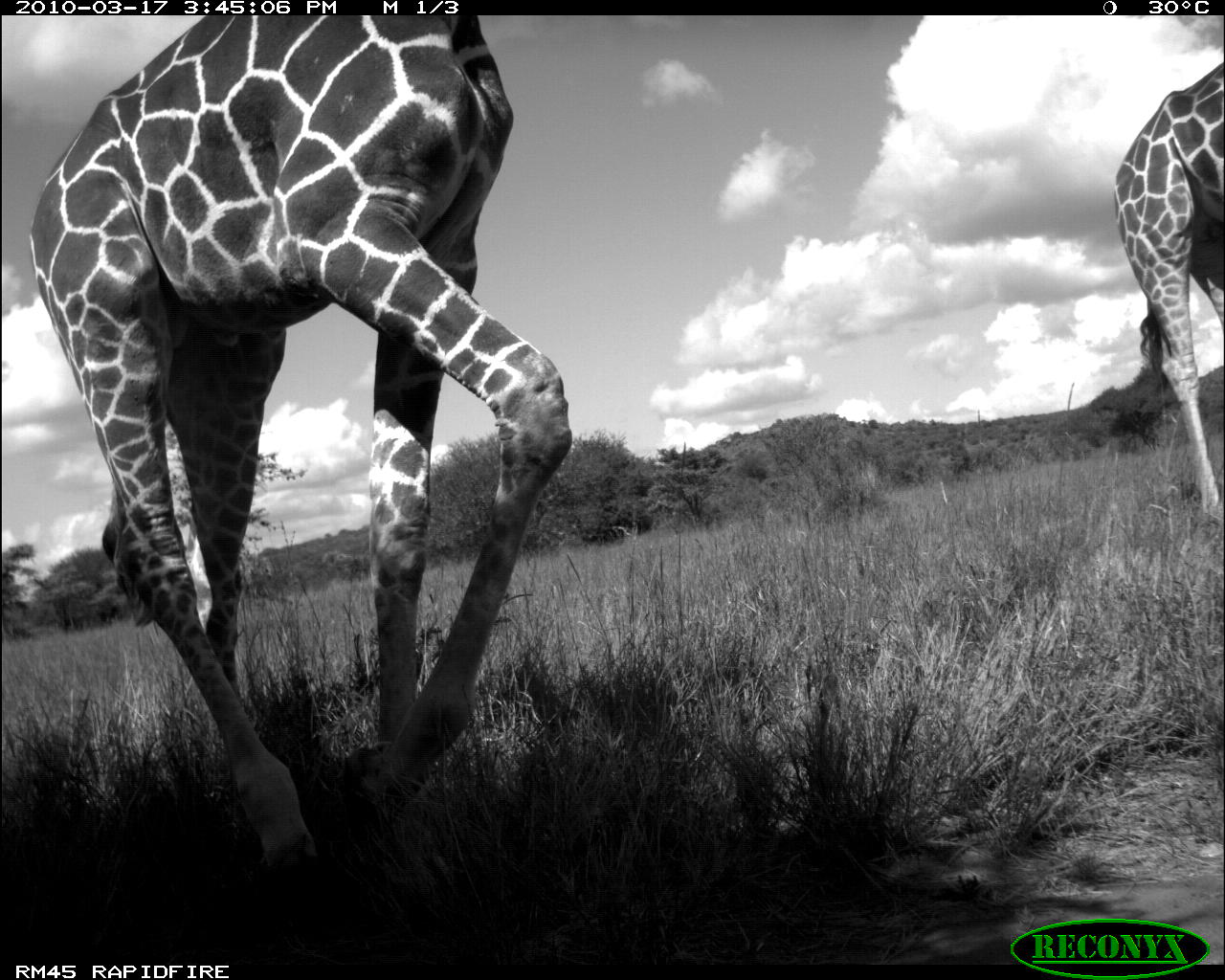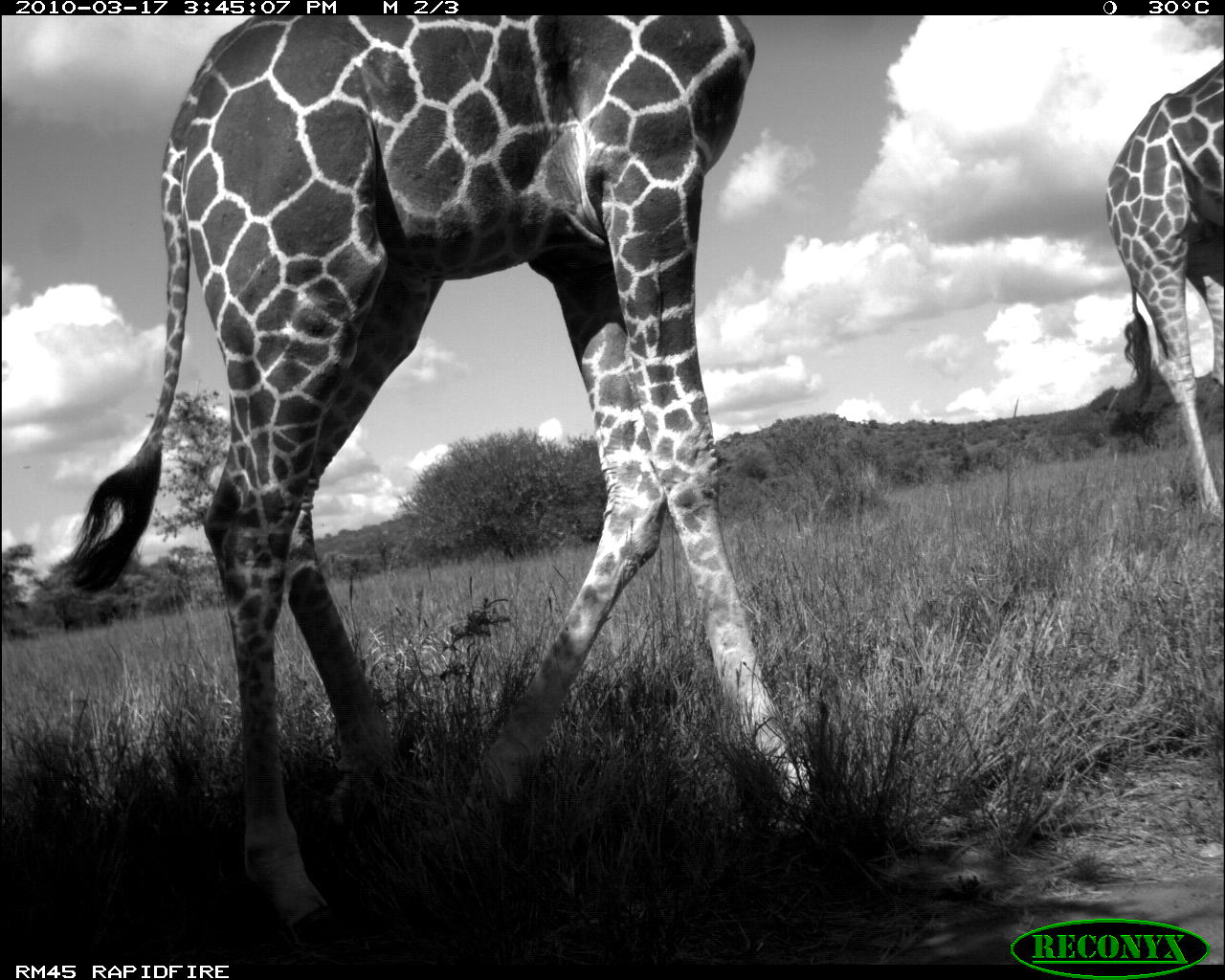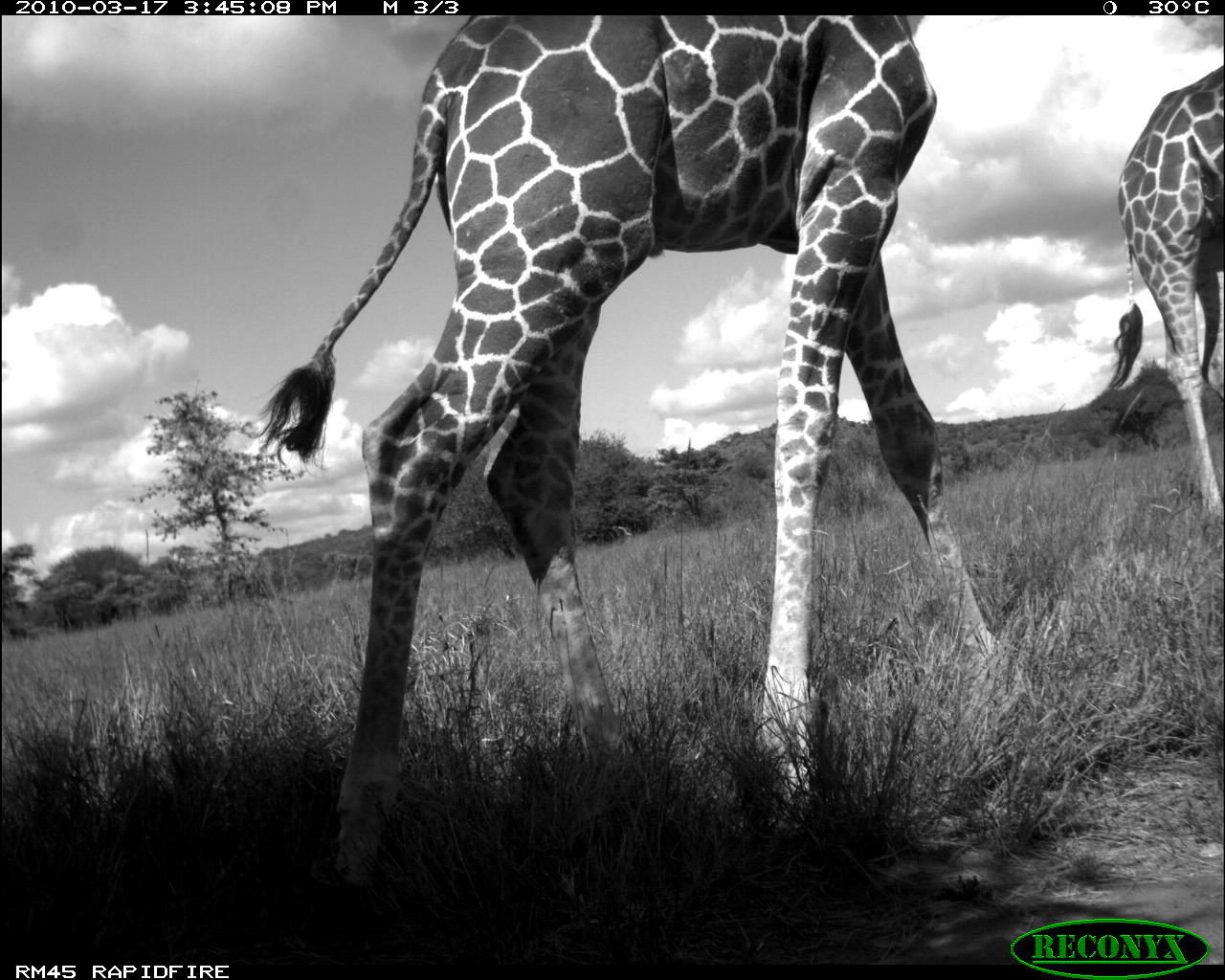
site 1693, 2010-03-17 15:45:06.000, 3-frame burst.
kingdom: Animalia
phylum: Chordata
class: Mammalia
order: Artiodactyla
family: Giraffidae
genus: Giraffa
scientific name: Giraffa camelopardalis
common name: giraffe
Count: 2.